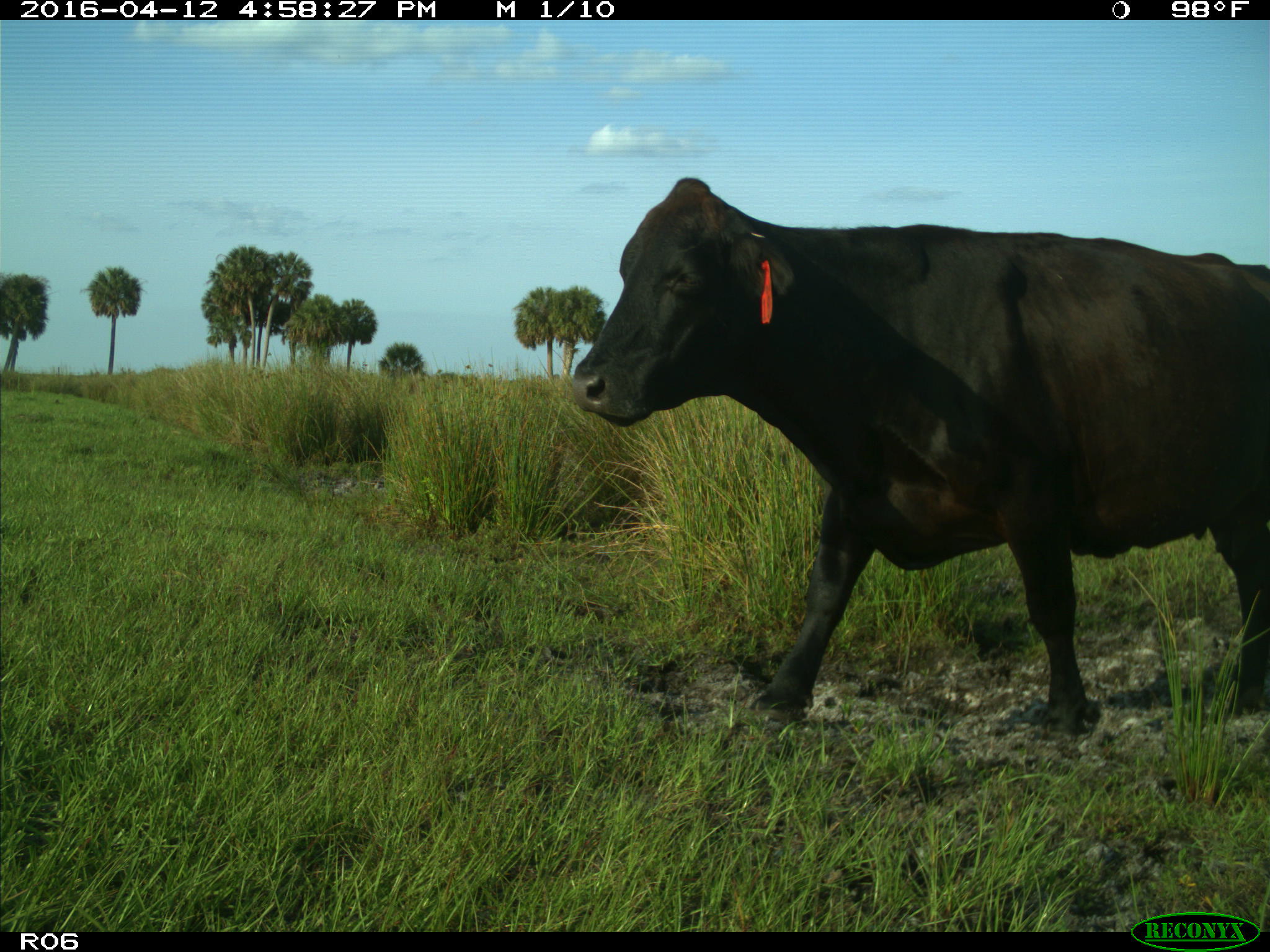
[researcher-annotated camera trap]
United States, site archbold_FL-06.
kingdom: Animalia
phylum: Chordata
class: Mammalia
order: Artiodactyla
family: Bovidae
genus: Bos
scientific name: Bos taurus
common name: domestic cow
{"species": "Bos taurus (domestic cow)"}